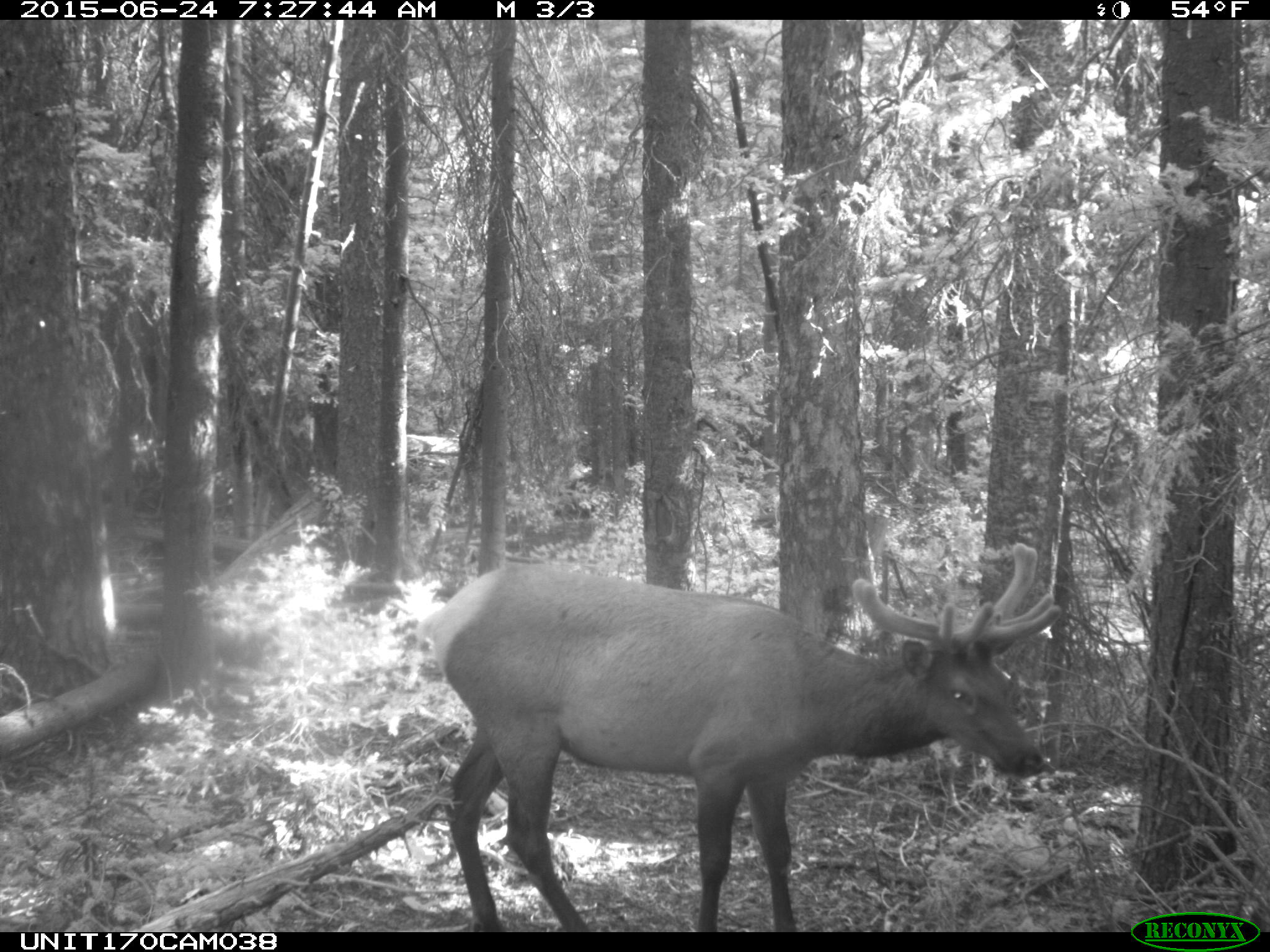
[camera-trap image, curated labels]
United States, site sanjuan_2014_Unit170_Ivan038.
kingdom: Animalia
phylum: Chordata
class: Mammalia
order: Artiodactyla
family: Cervidae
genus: Cervus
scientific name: Cervus elaphus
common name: red deer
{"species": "Cervus elaphus (red deer)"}